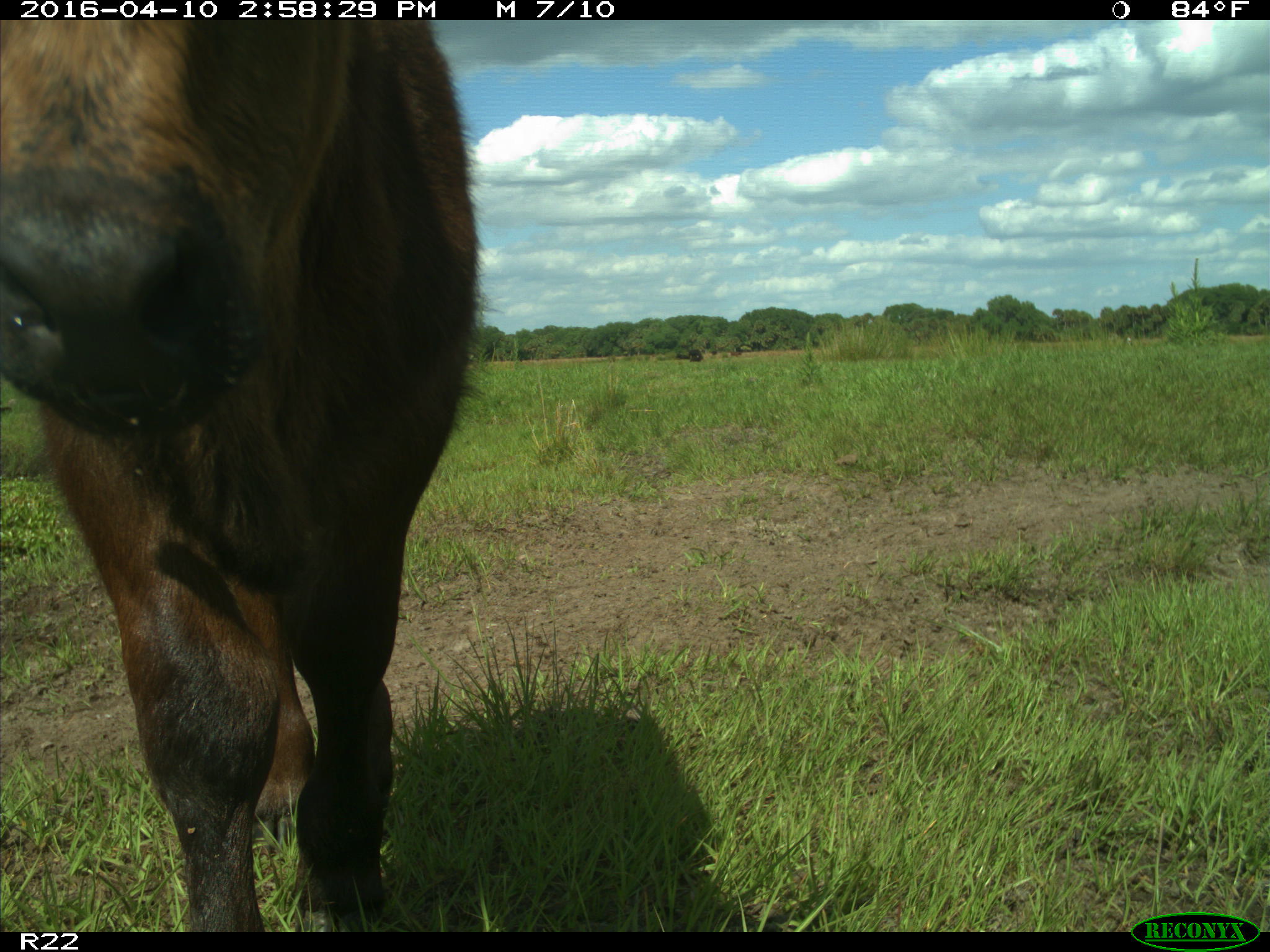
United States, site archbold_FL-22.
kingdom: Animalia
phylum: Chordata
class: Mammalia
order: Artiodactyla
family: Bovidae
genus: Bos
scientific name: Bos taurus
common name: domestic cow